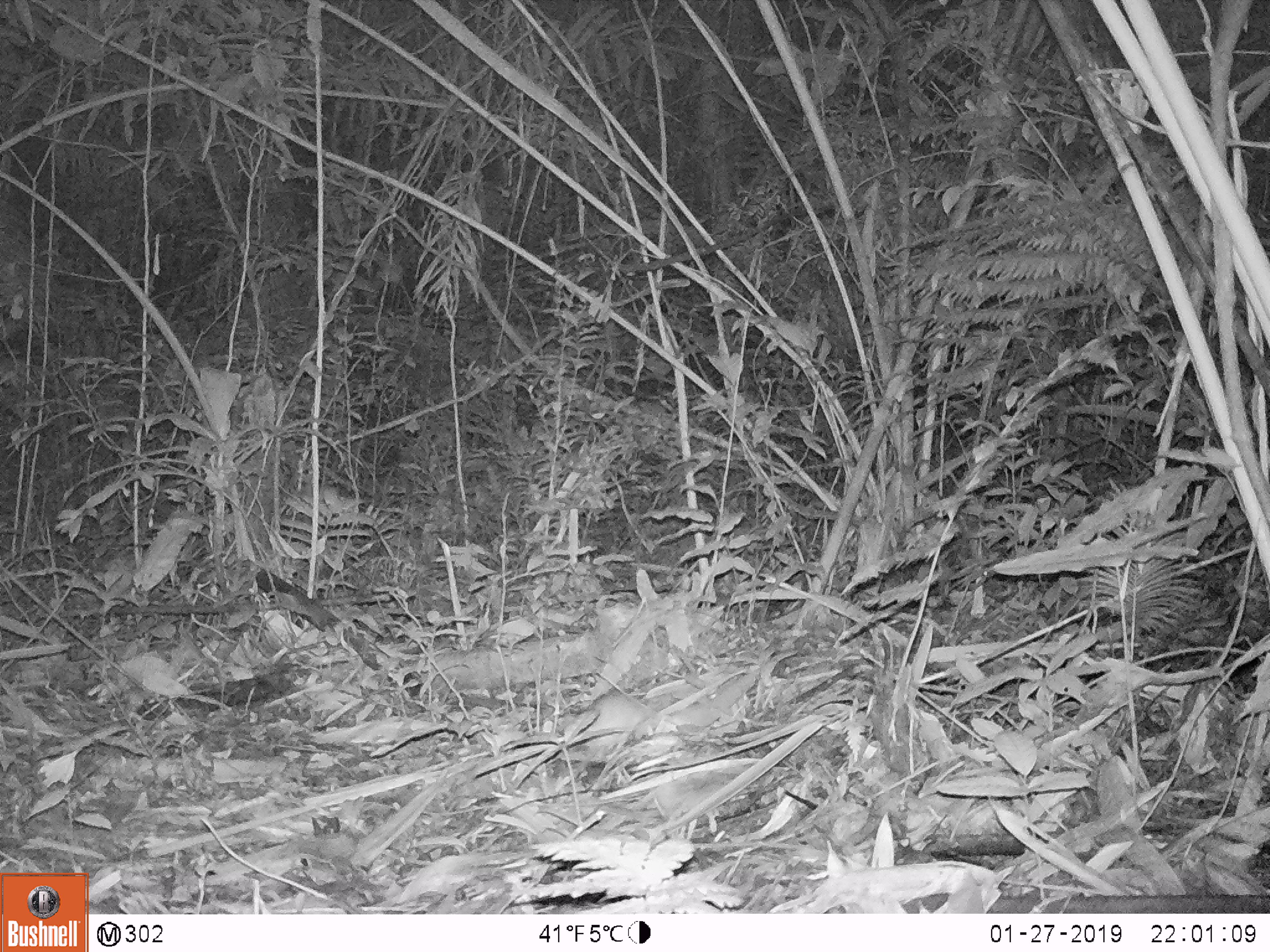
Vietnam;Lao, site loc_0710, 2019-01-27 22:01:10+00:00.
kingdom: Animalia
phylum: Chordata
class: Mammalia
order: Rodentia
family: Muridae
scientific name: Muridae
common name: old-world mice and rats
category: unidentified murid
Unidentified murid (old-world mice and rats) (Muridae). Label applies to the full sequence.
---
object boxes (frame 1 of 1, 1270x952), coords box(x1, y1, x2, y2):
unidentified murid: box(524, 692, 673, 763)